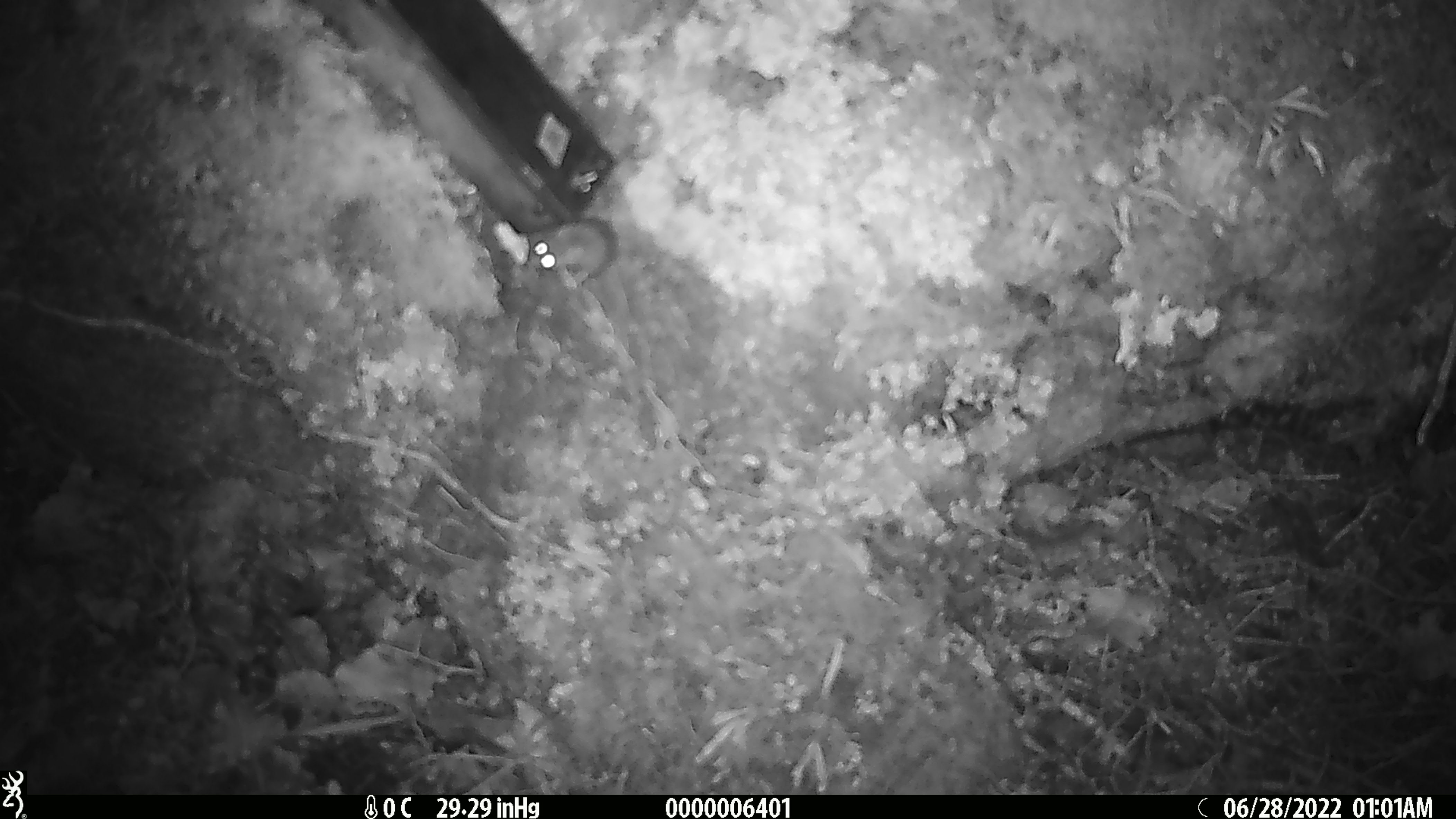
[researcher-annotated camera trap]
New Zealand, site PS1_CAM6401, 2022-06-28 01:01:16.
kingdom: Animalia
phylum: Chordata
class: Mammalia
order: Rodentia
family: Muridae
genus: Mus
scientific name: Mus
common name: mouse